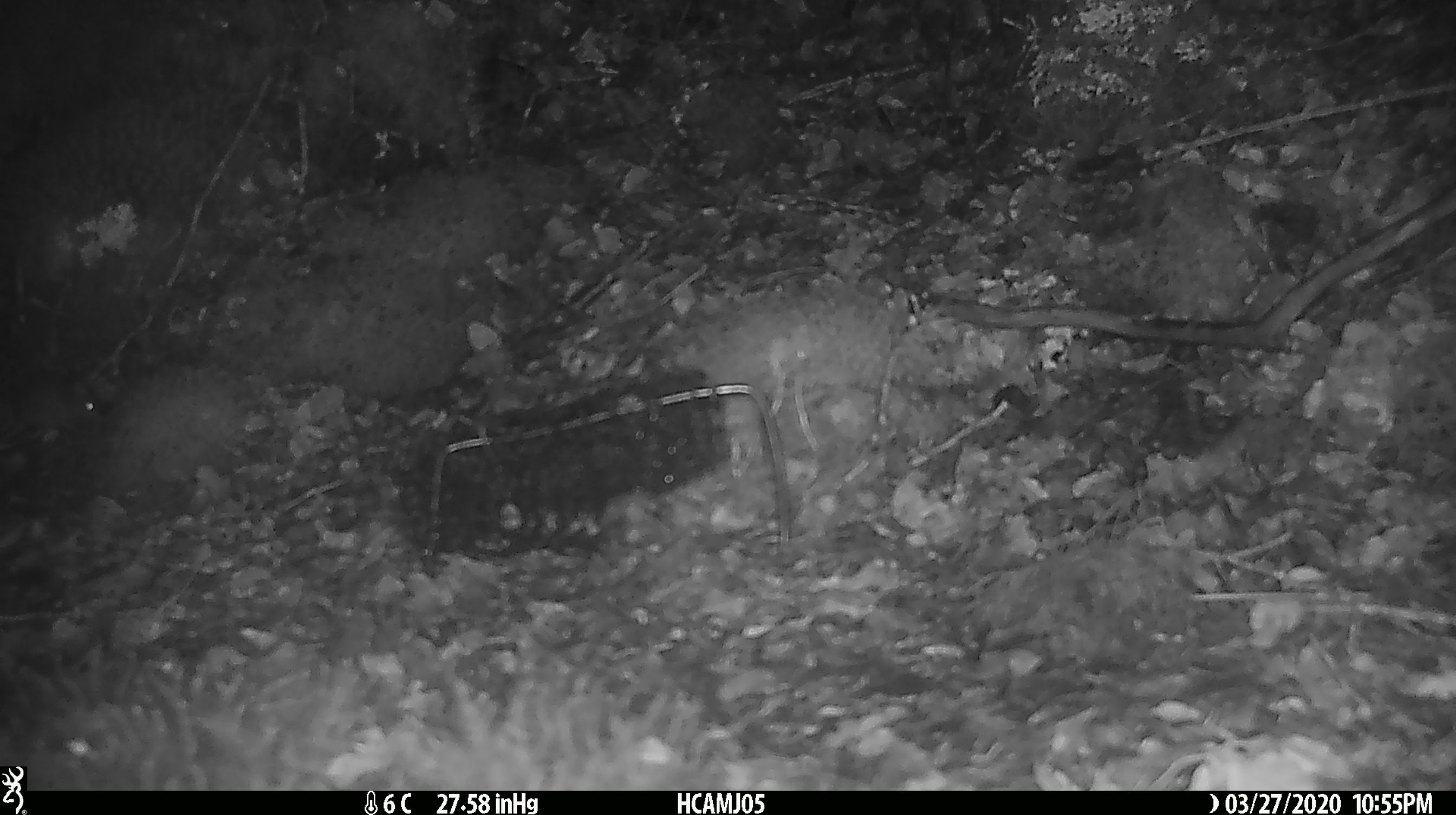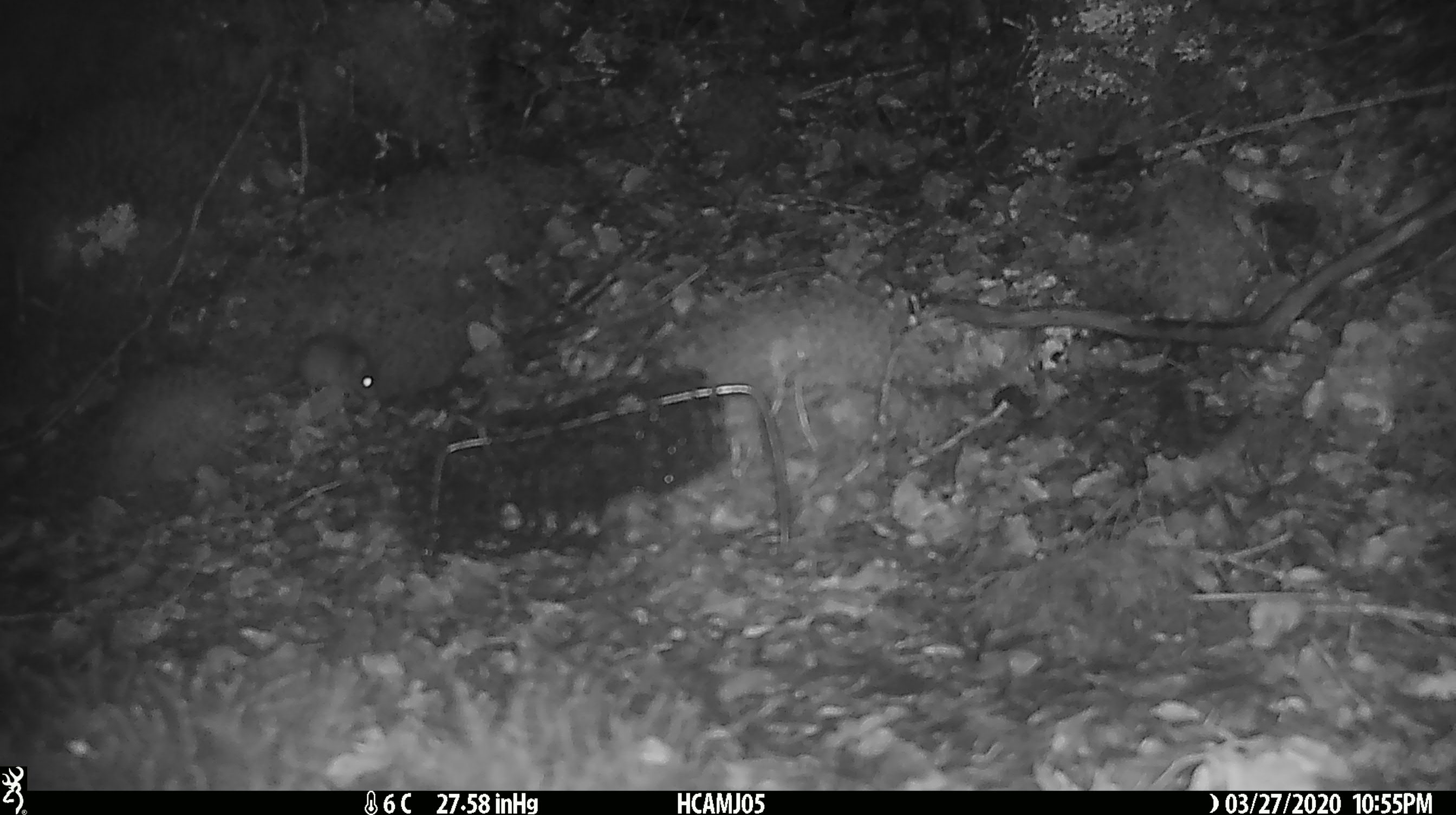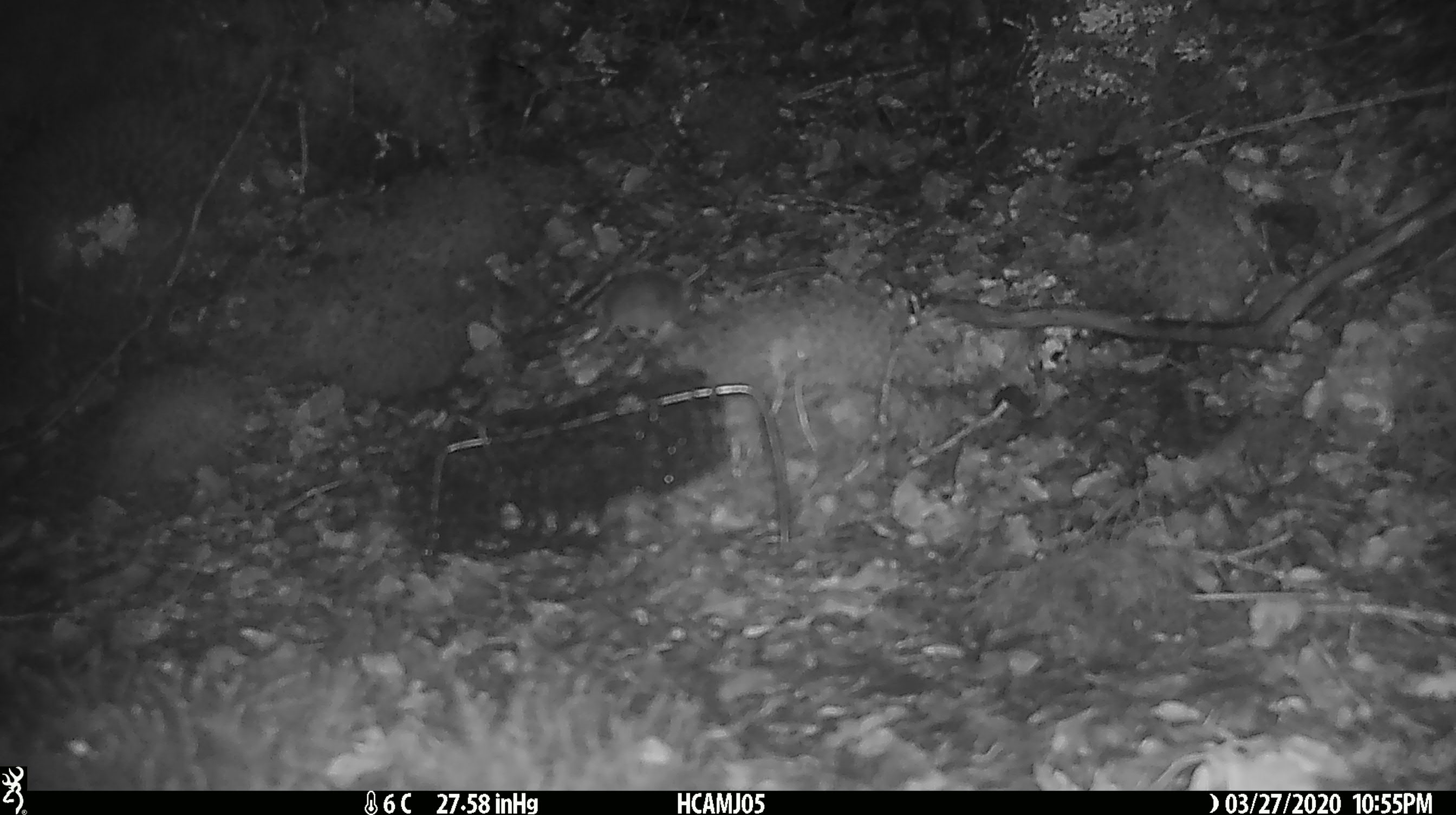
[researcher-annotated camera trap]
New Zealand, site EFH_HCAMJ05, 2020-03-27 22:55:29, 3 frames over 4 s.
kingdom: Animalia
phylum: Chordata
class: Mammalia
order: Rodentia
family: Muridae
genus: Mus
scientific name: Mus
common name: mouse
Mouse (Mus).